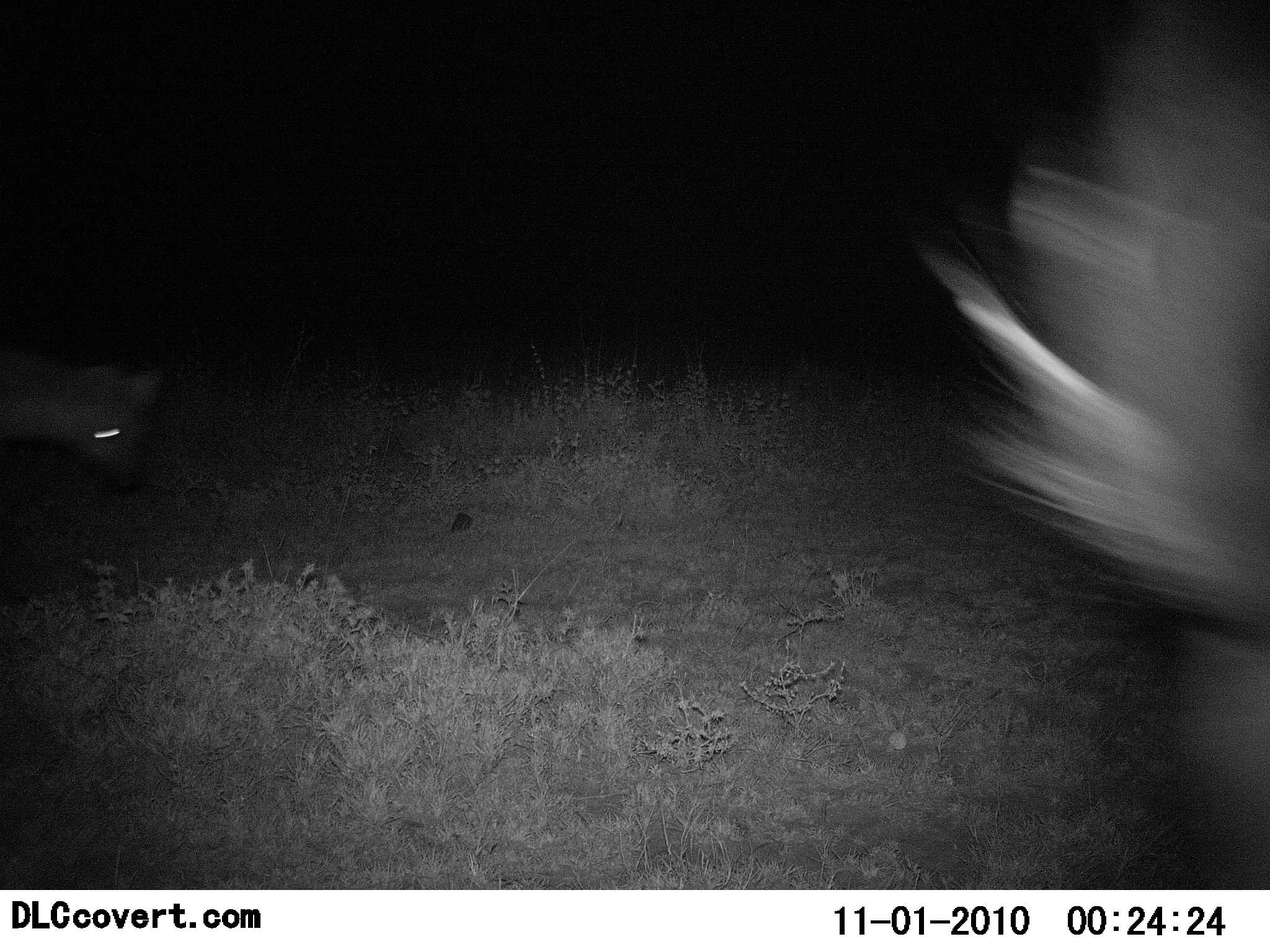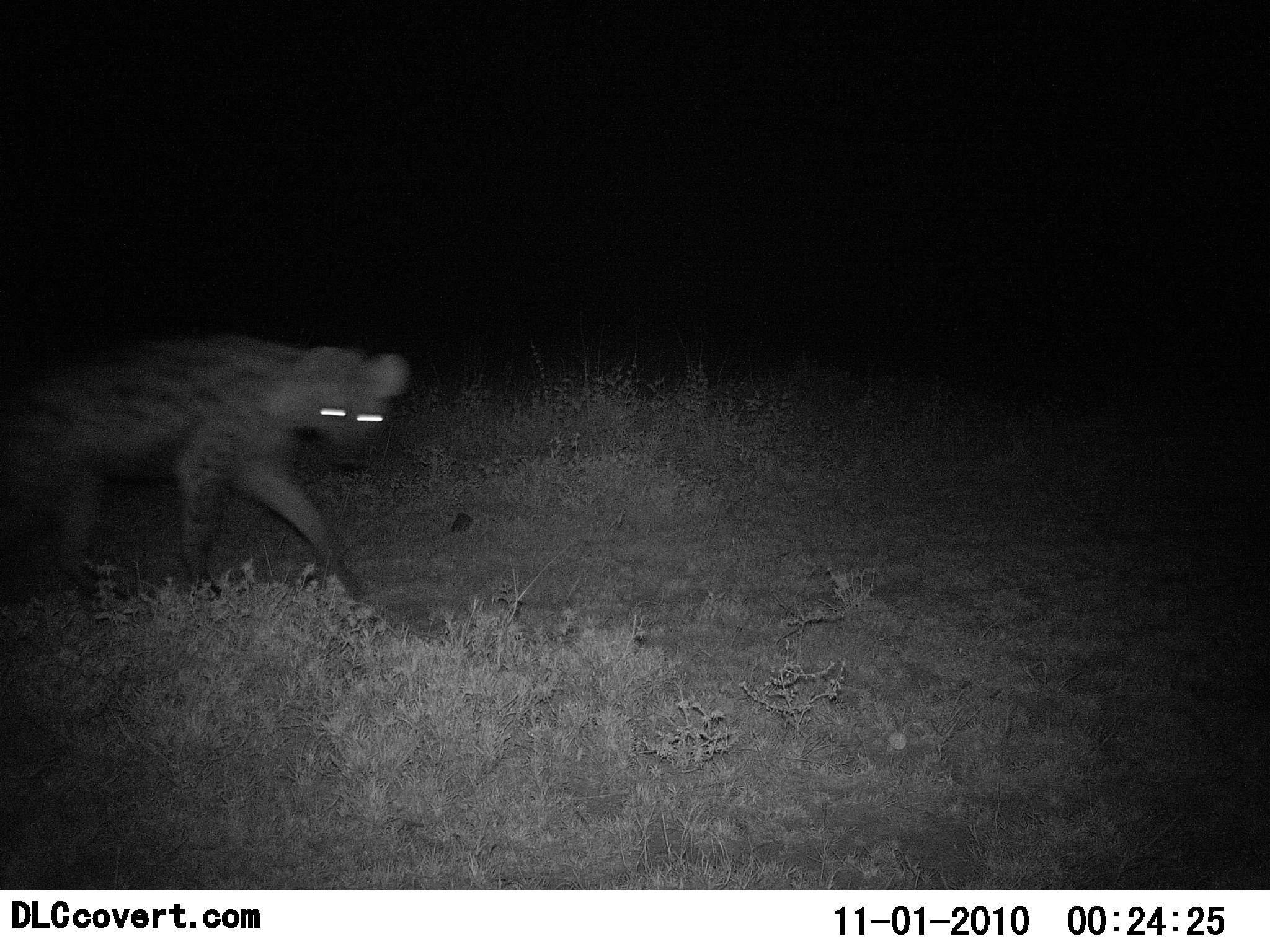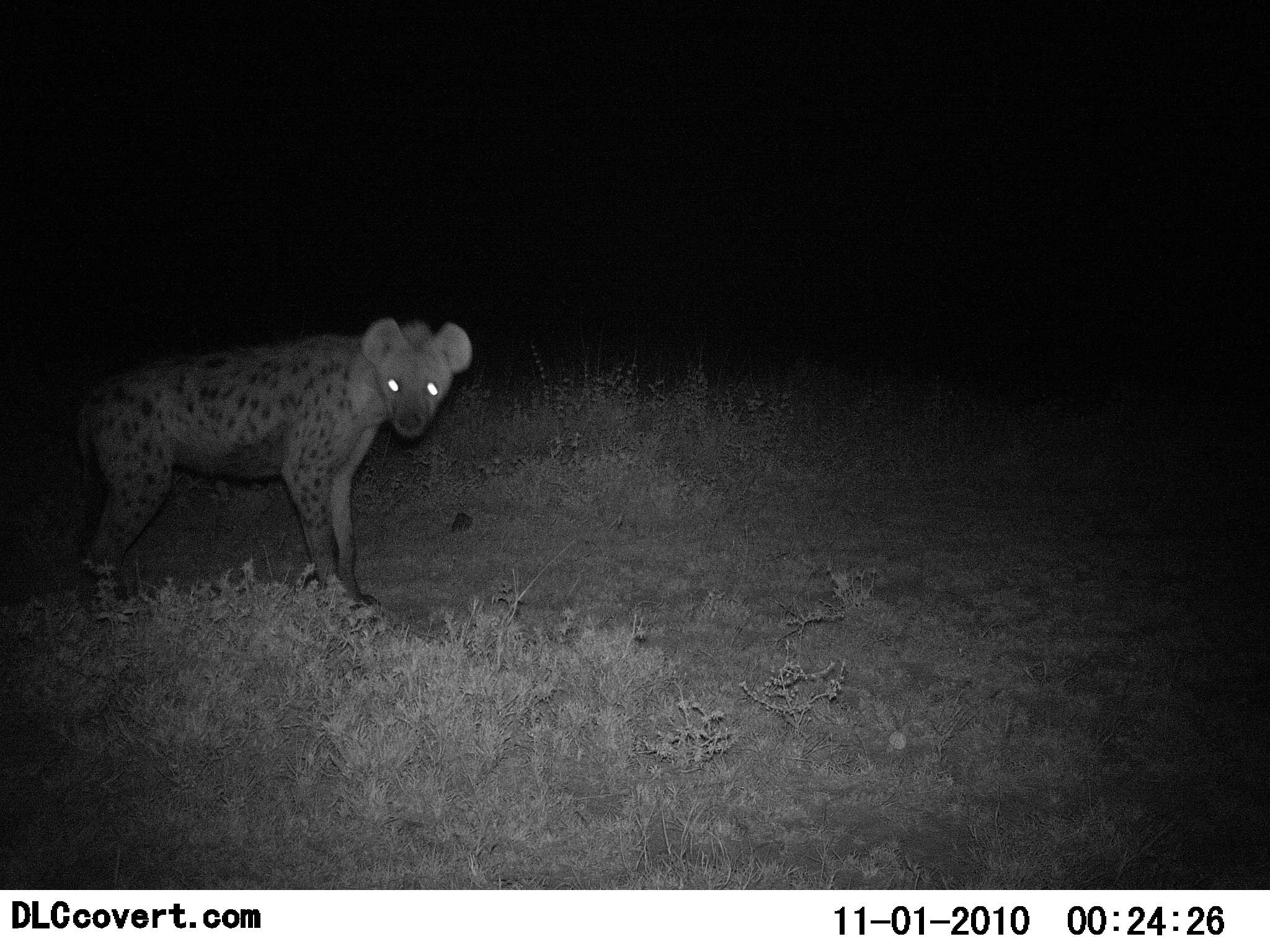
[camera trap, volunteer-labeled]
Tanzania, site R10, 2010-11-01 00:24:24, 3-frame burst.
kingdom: Animalia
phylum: Chordata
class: Mammalia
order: Carnivora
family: Hyaenidae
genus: Crocuta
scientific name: Crocuta crocuta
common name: spotted hyena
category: hyenaspotted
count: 1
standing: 17%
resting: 0%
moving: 89%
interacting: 6%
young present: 0%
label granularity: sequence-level